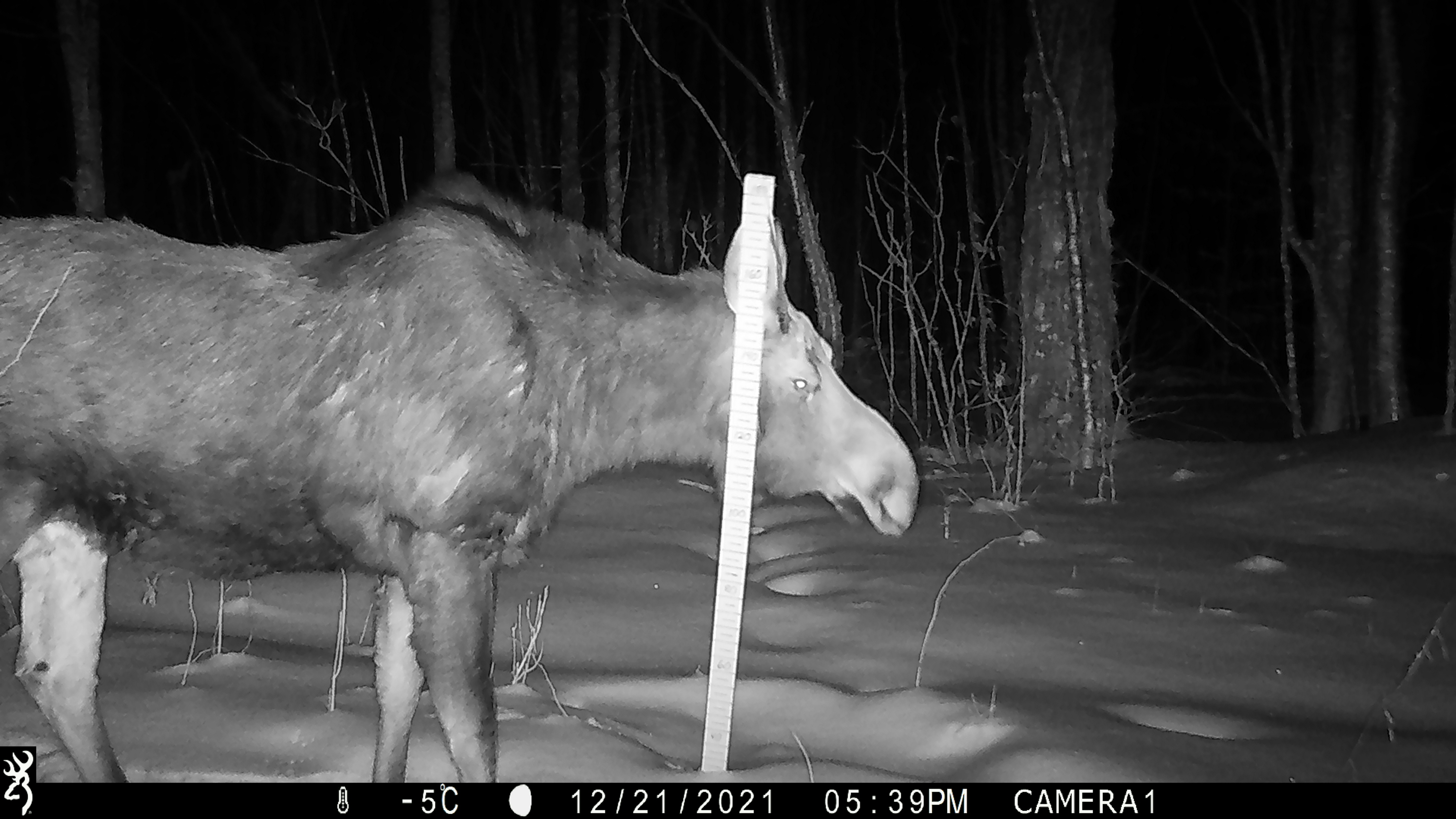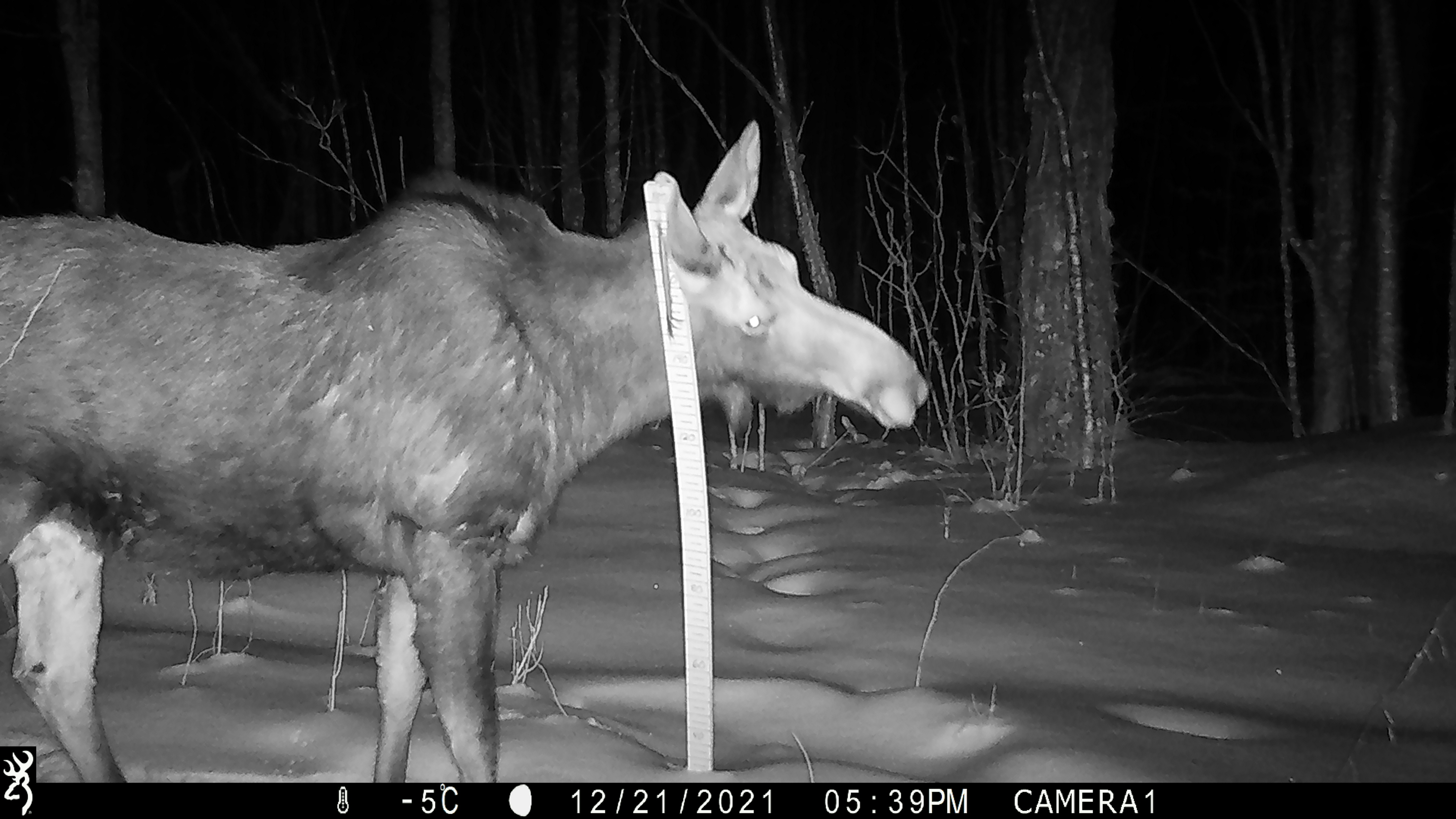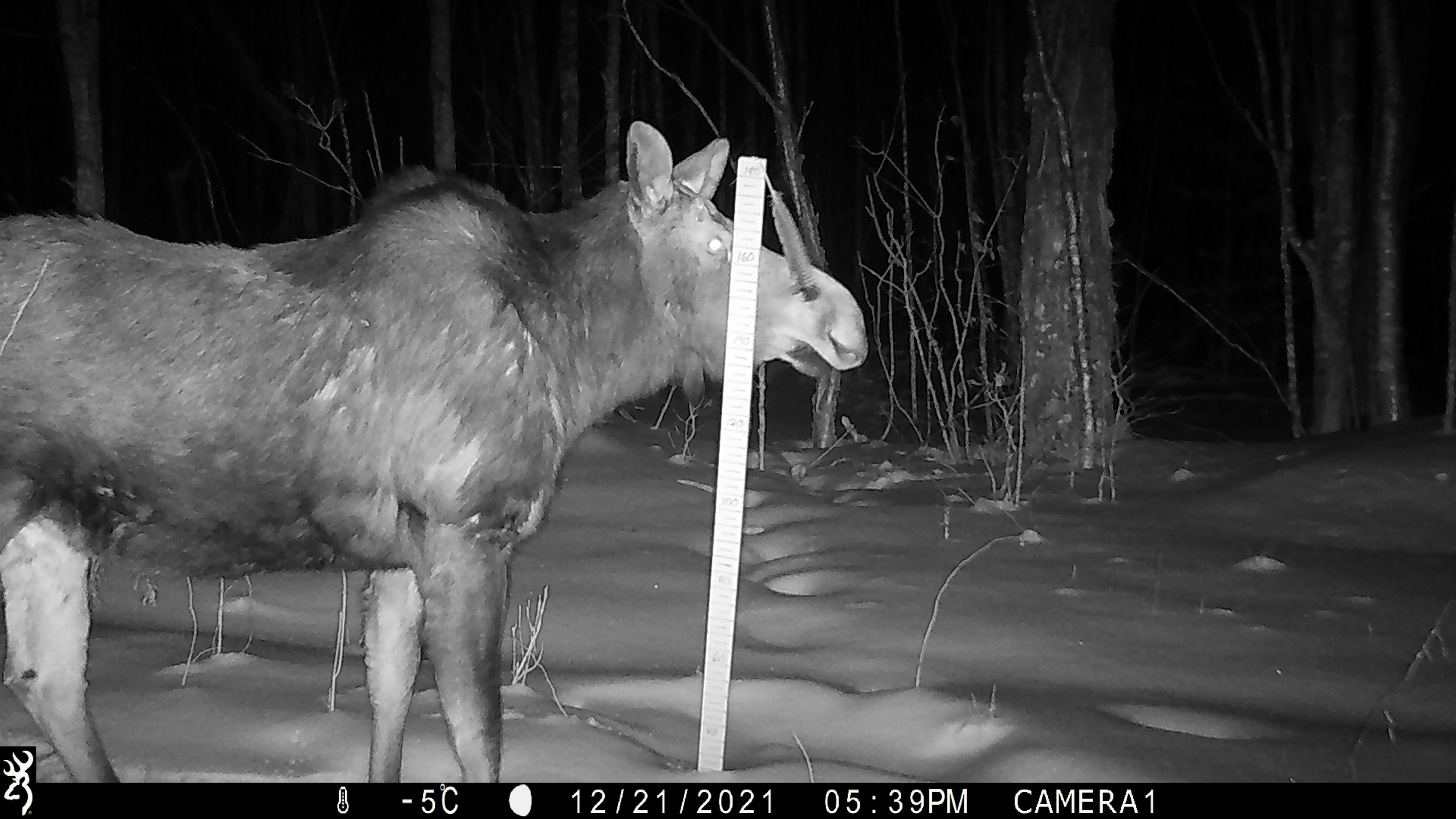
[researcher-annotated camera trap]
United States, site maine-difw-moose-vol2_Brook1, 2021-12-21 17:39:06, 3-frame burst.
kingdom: Animalia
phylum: Chordata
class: Mammalia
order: Artiodactyla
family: Cervidae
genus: Alces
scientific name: Alces alces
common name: moose